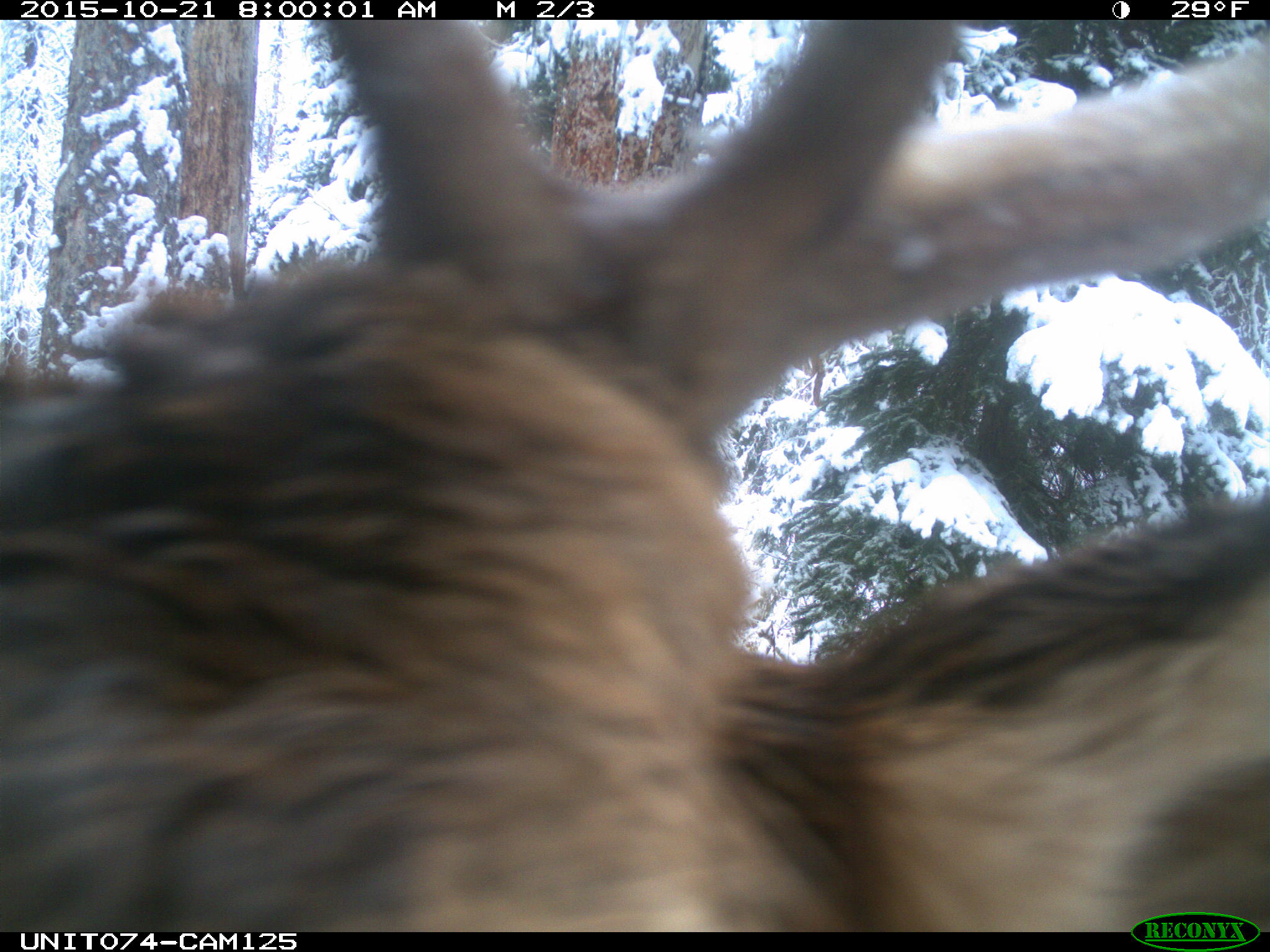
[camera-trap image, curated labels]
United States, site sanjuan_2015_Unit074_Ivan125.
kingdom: Animalia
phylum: Chordata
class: Mammalia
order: Artiodactyla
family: Cervidae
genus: Cervus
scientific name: Cervus elaphus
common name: red deer